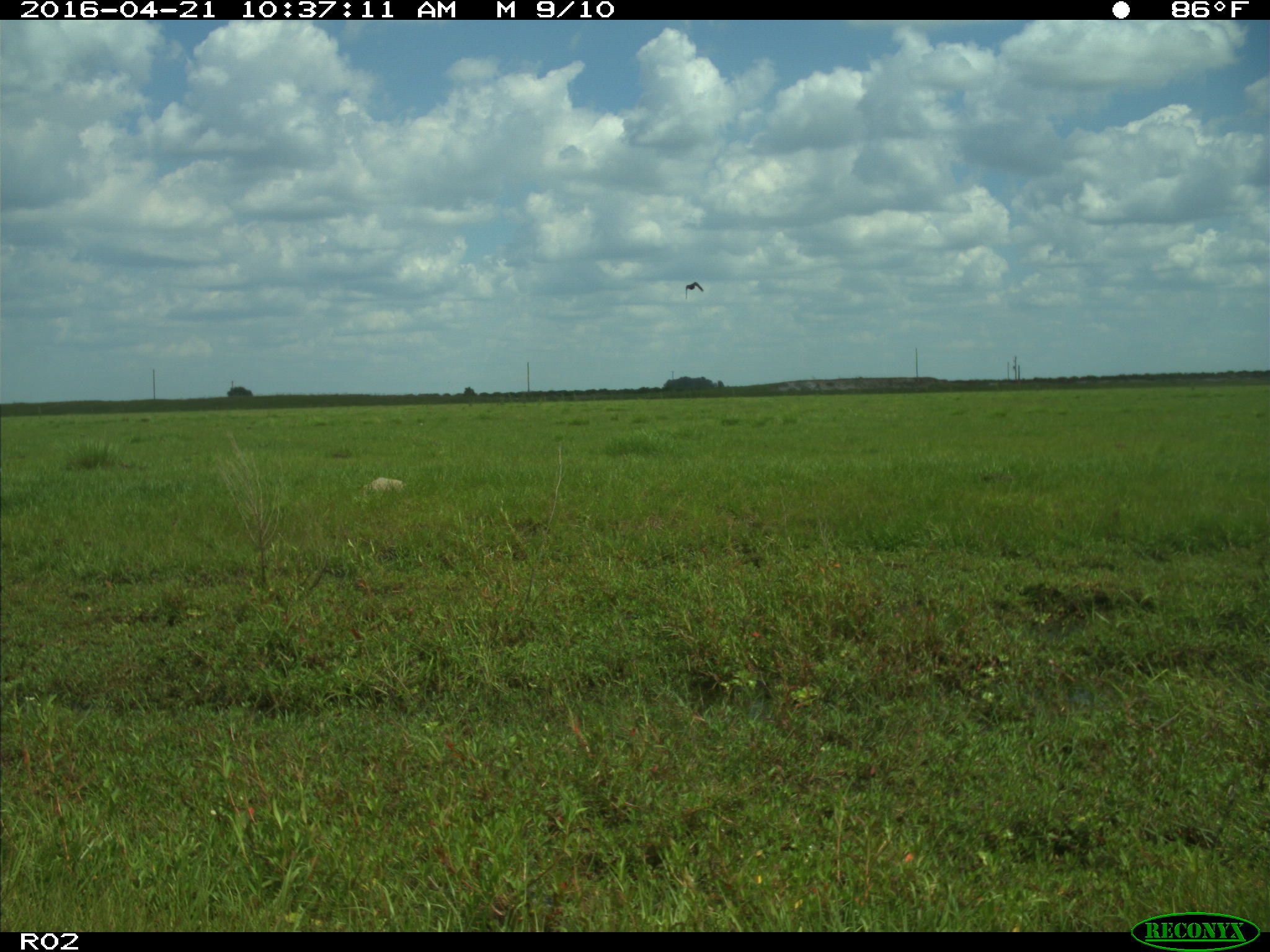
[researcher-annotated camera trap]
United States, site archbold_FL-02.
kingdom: Animalia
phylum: Chordata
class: Aves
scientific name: Aves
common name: birds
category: unidentified bird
Unidentified bird (birds) (Aves).